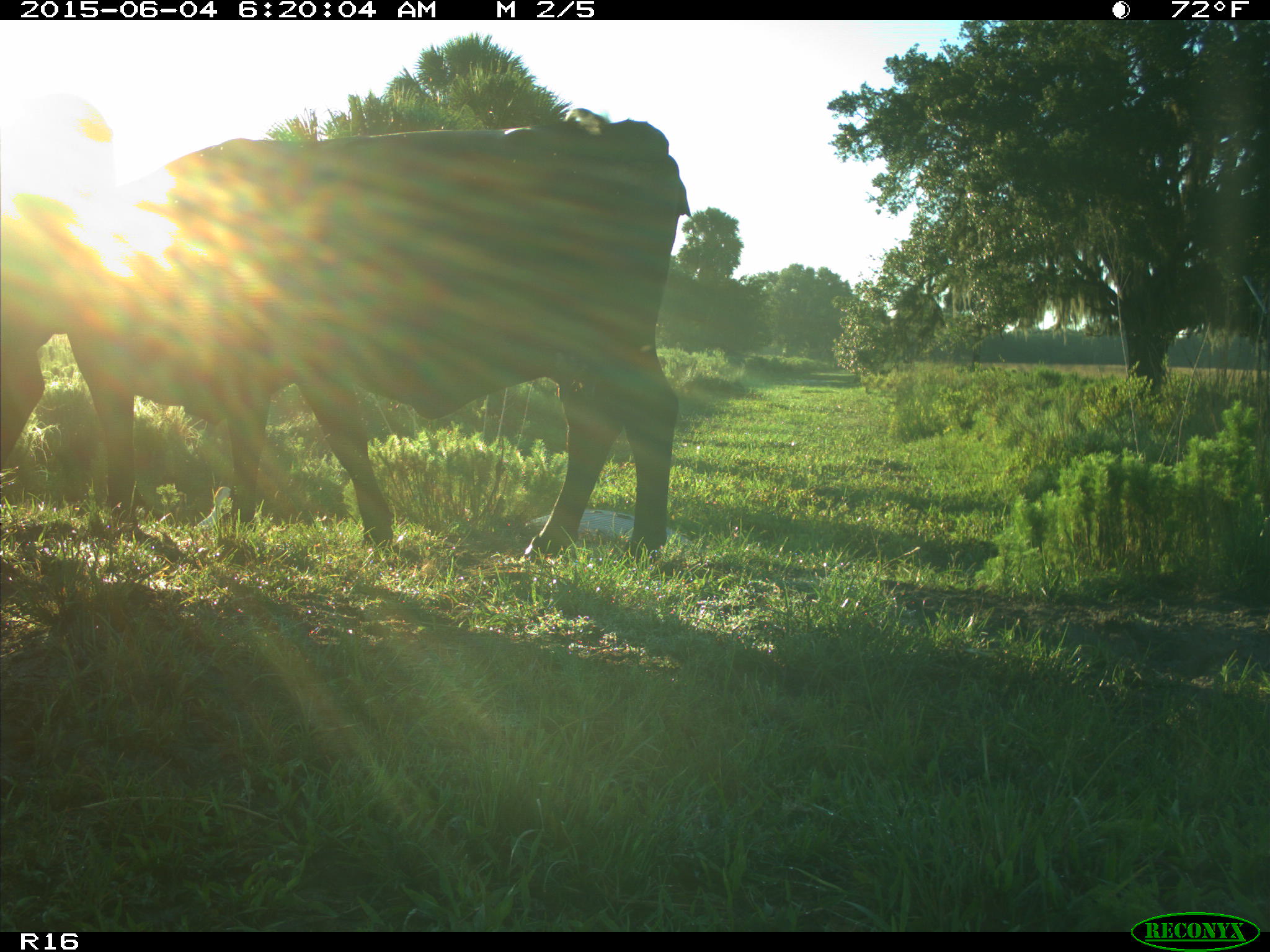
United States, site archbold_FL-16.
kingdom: Animalia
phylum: Chordata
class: Mammalia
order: Artiodactyla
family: Bovidae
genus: Bos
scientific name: Bos taurus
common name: domestic cow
Bos taurus (domestic cow).